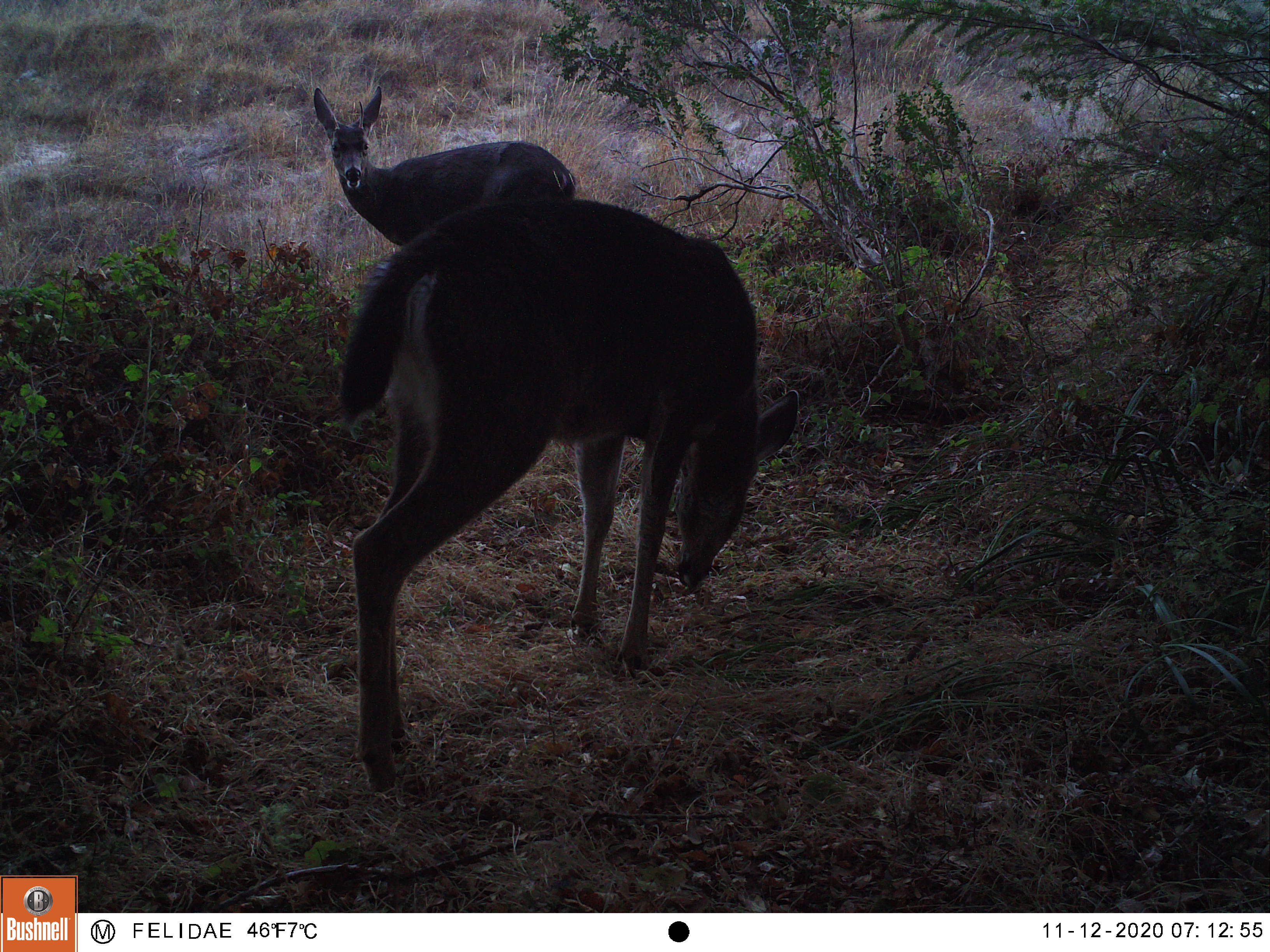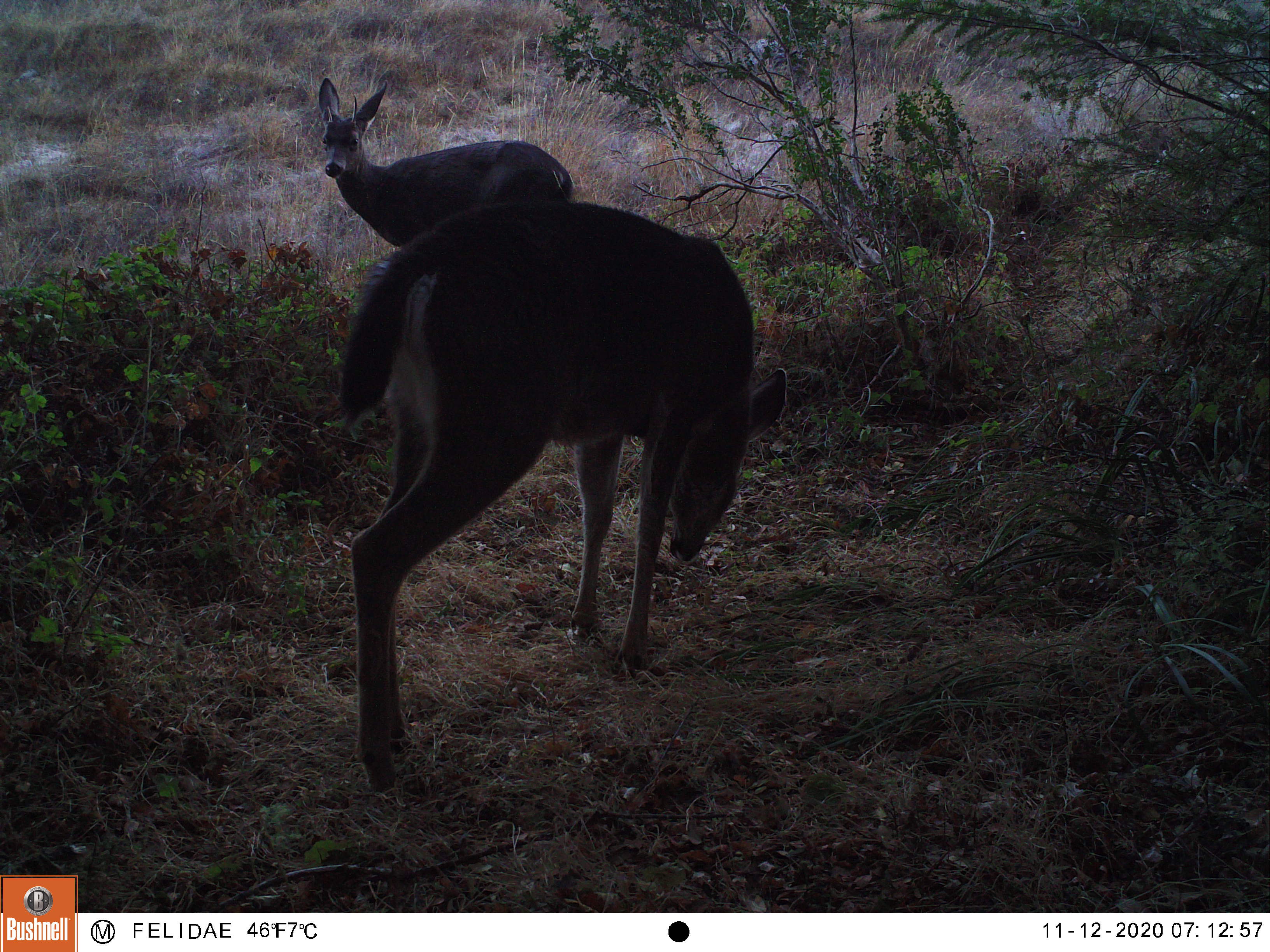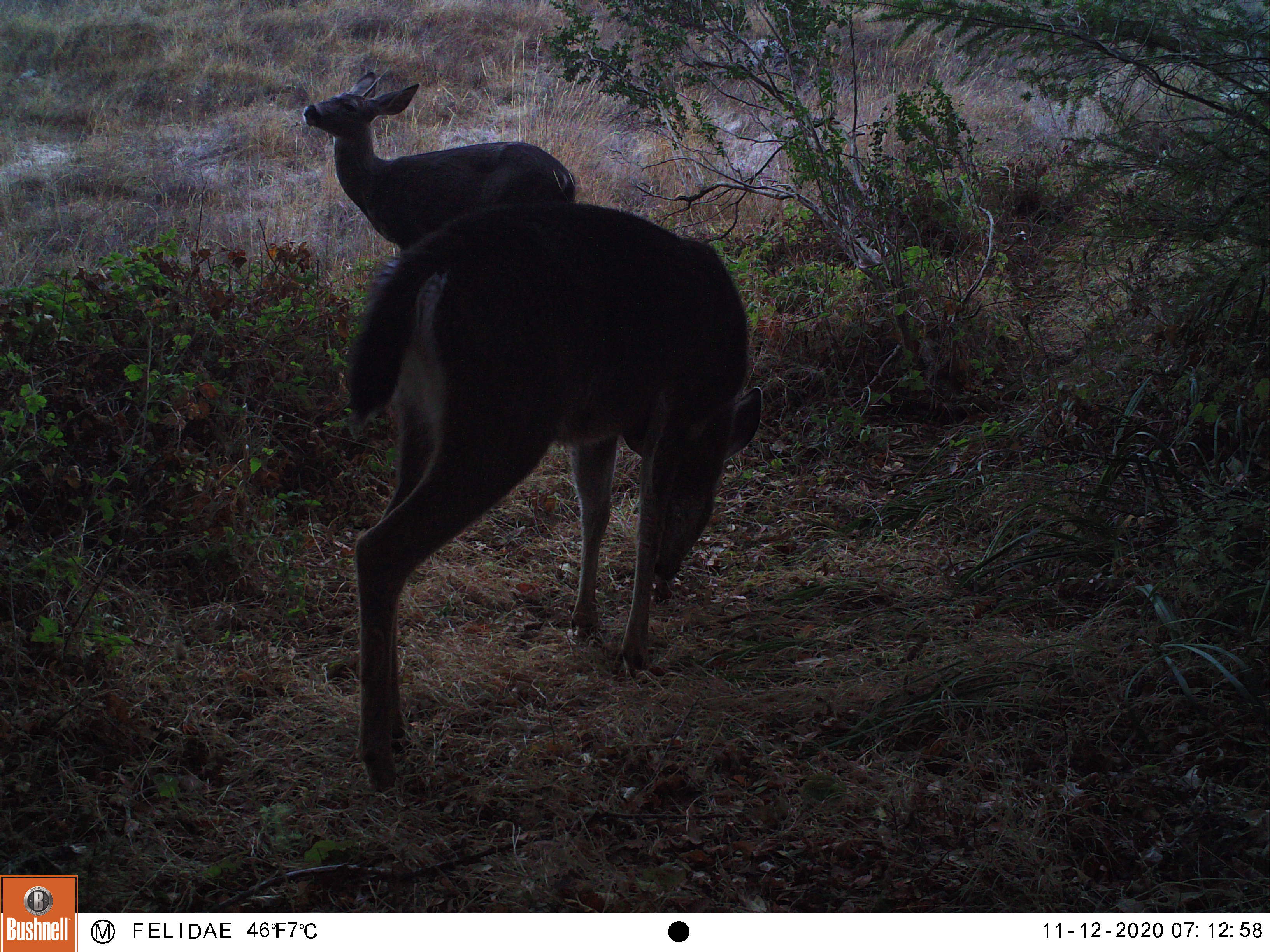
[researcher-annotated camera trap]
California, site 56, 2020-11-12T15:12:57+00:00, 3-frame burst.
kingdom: Animalia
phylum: Chordata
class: Mammalia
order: Artiodactyla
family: Cervidae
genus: Odocoileus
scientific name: Odocoileus hemionus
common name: mule deer